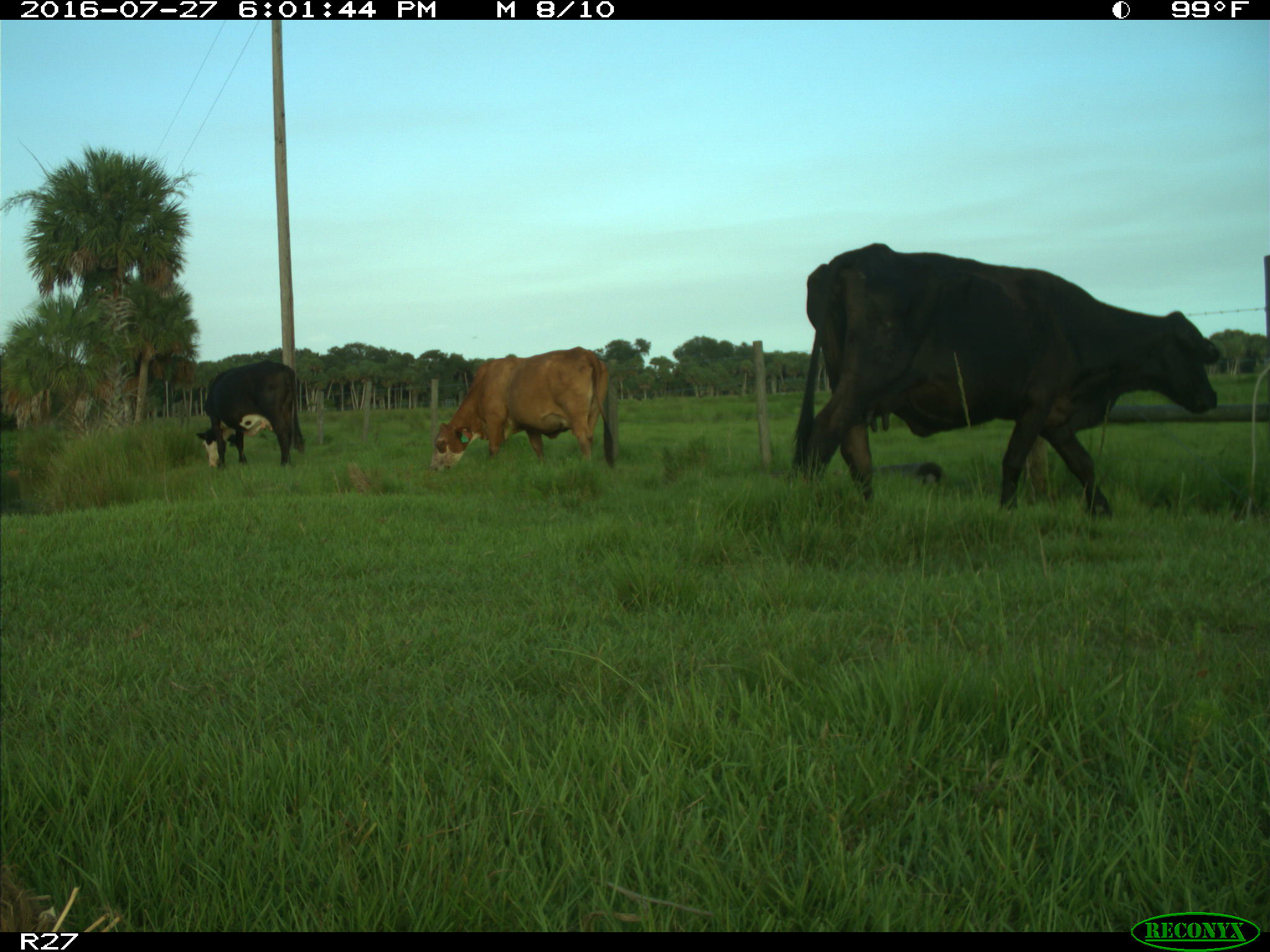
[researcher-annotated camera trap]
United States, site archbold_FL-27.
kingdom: Animalia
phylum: Chordata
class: Mammalia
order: Artiodactyla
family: Bovidae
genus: Bos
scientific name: Bos taurus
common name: domestic cow